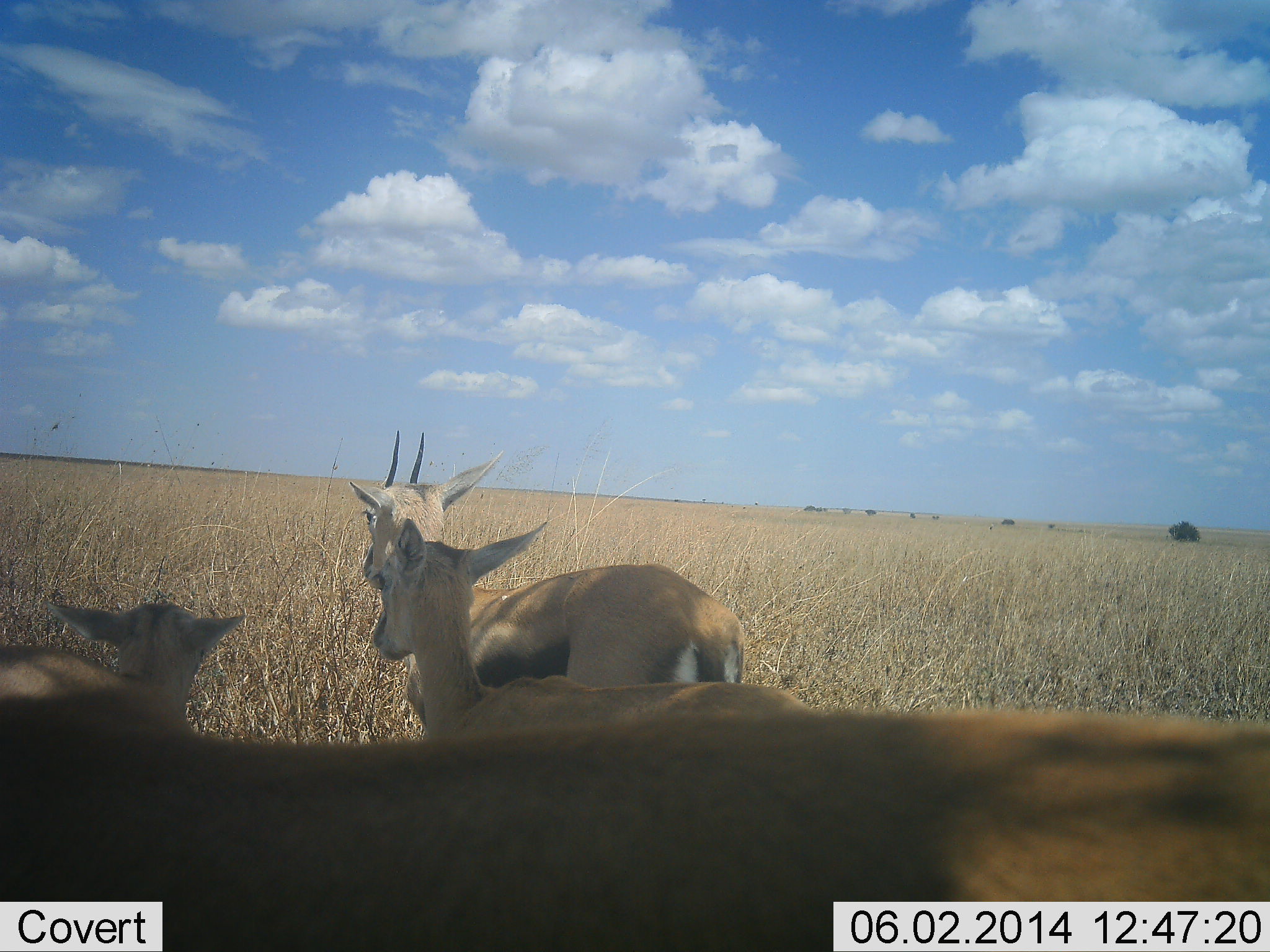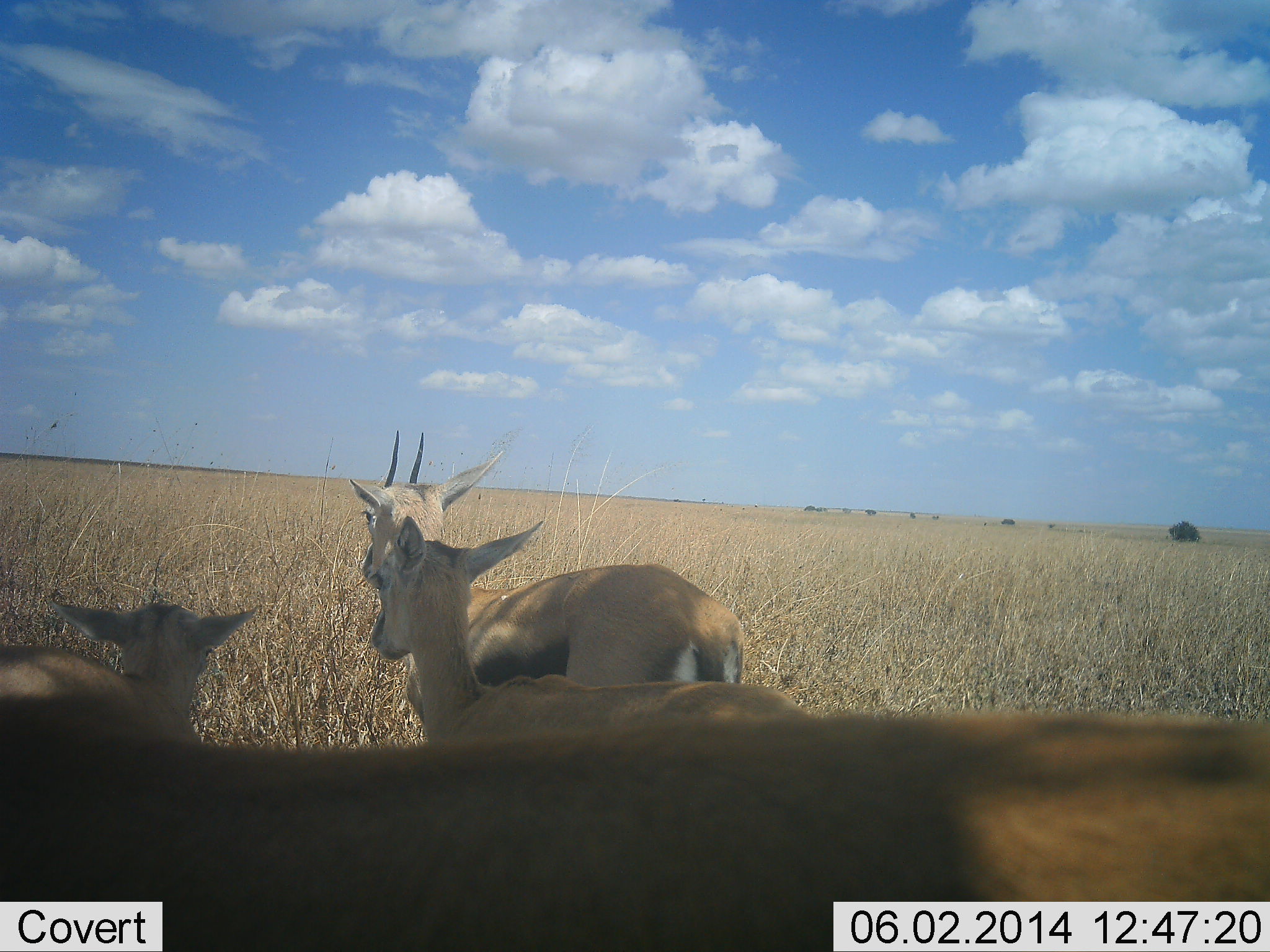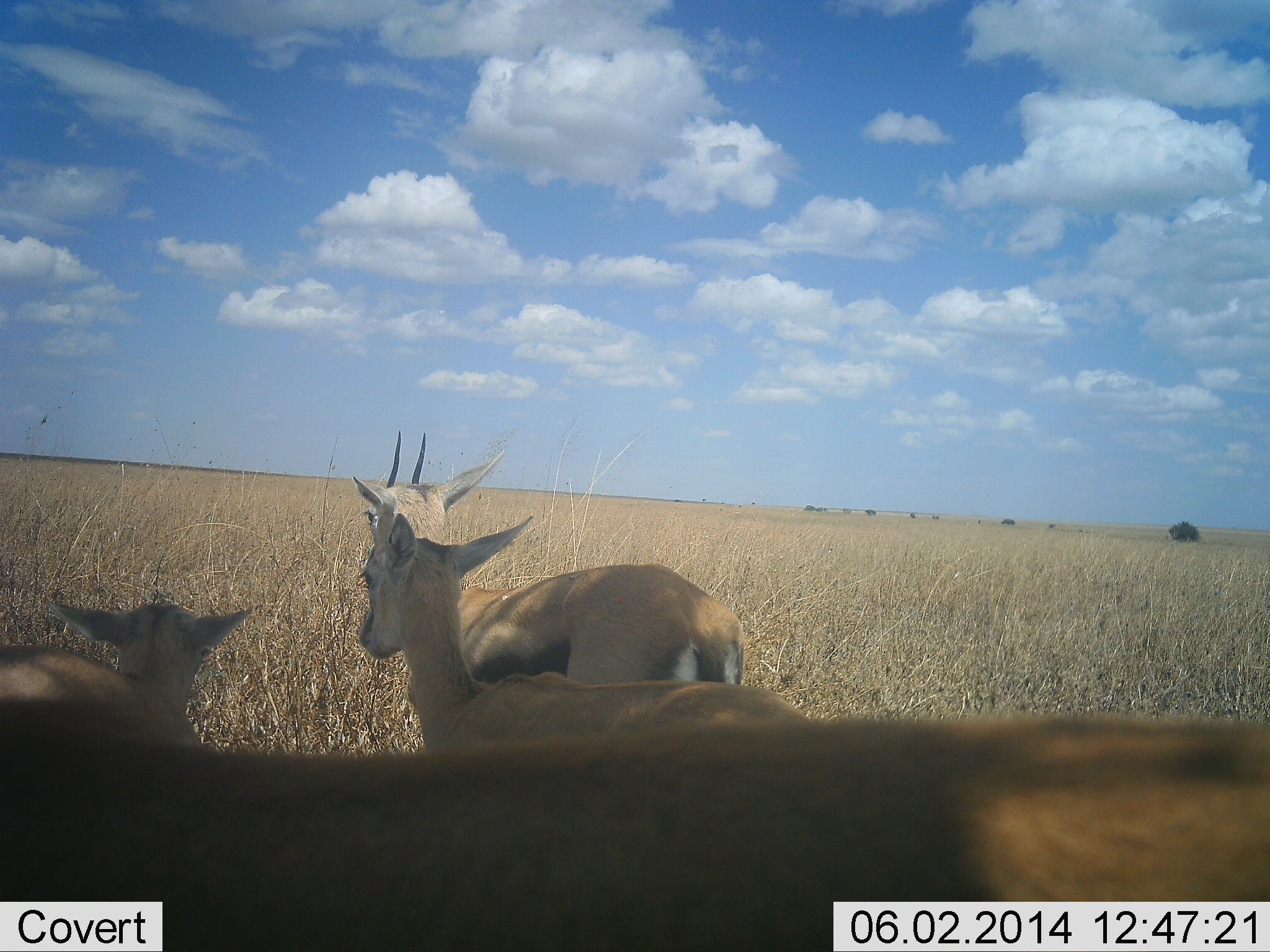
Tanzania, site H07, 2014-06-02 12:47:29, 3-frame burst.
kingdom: Animalia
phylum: Chordata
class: Mammalia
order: Artiodactyla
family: Bovidae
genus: Eudorcas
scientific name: Eudorcas thomsonii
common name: thomson's gazelle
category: gazellethomsons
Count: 4.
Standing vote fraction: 90%.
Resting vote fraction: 20%.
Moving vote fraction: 10%.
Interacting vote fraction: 0%.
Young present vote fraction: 30%.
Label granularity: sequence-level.